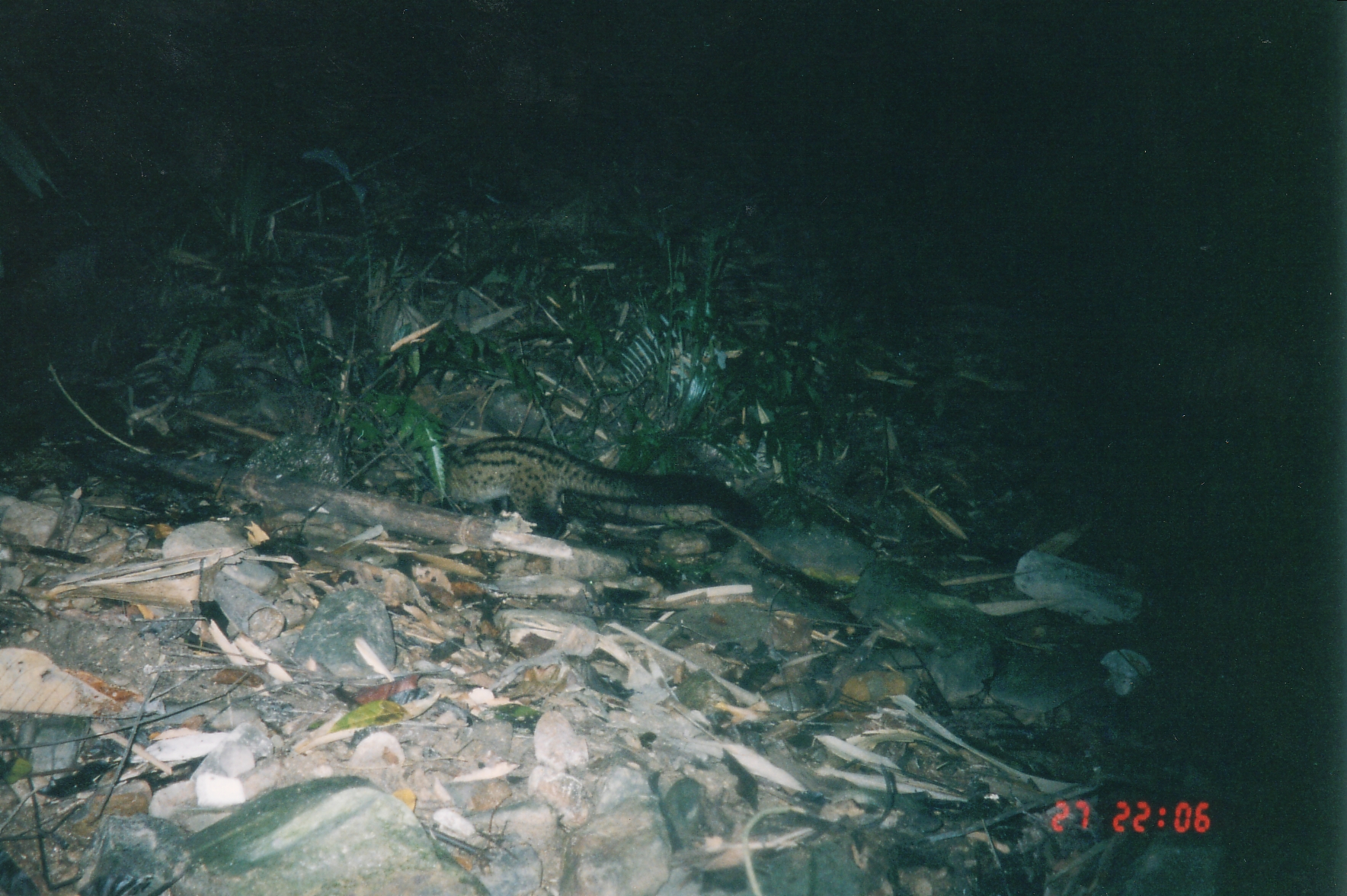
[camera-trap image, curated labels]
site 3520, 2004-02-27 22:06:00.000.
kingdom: Animalia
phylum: Chordata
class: Mammalia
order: Carnivora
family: Viverridae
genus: Paradoxurus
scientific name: Paradoxurus hermaphroditus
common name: asian palm civet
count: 1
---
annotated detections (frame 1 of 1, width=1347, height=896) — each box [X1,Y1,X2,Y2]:
paradoxurus hermaphroditus: [432,437,761,551]